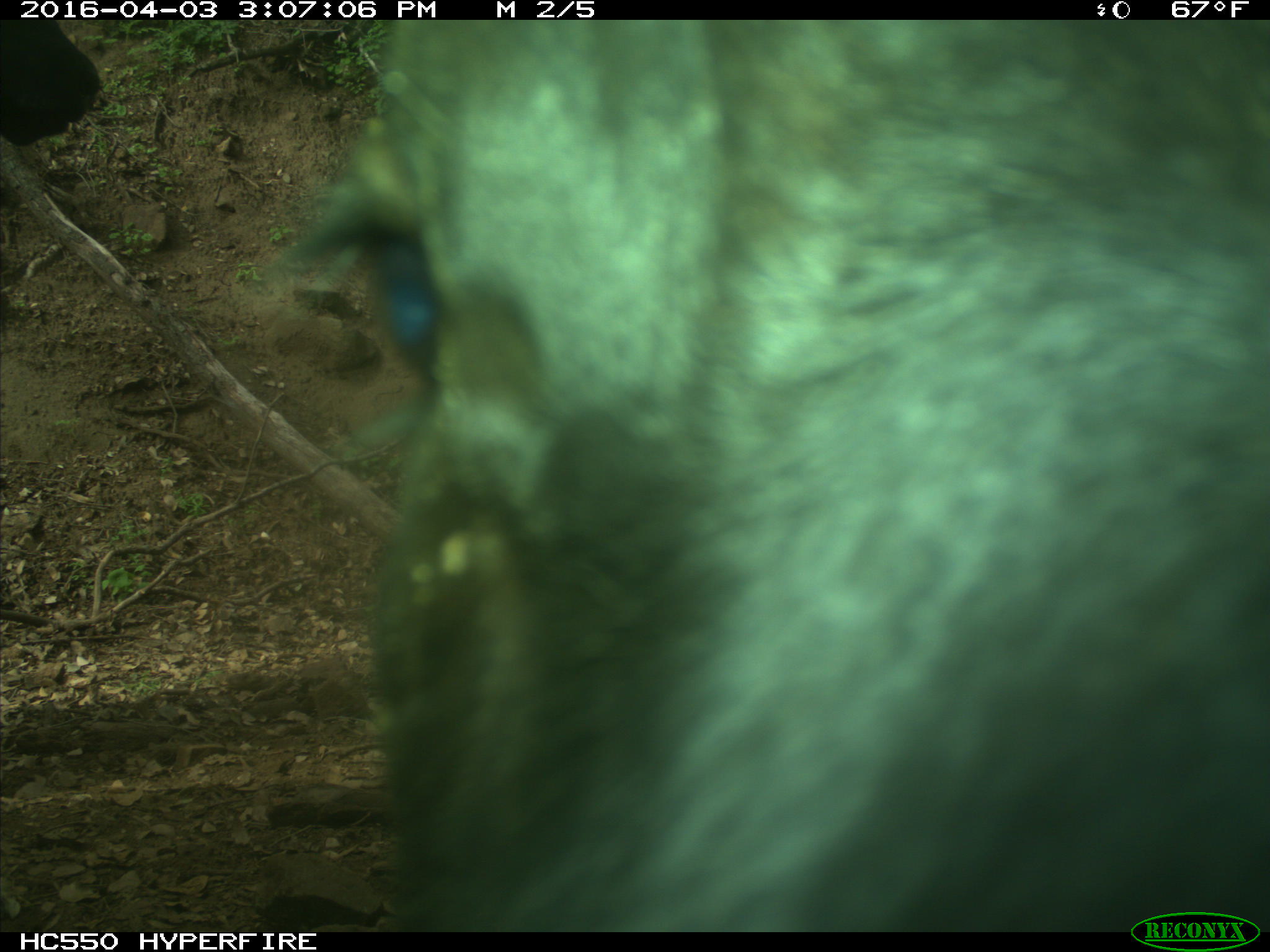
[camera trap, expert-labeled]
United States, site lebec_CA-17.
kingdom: Animalia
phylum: Chordata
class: Mammalia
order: Artiodactyla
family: Bovidae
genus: Bos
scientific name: Bos taurus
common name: domestic cow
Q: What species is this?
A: Bos taurus (domestic cow).